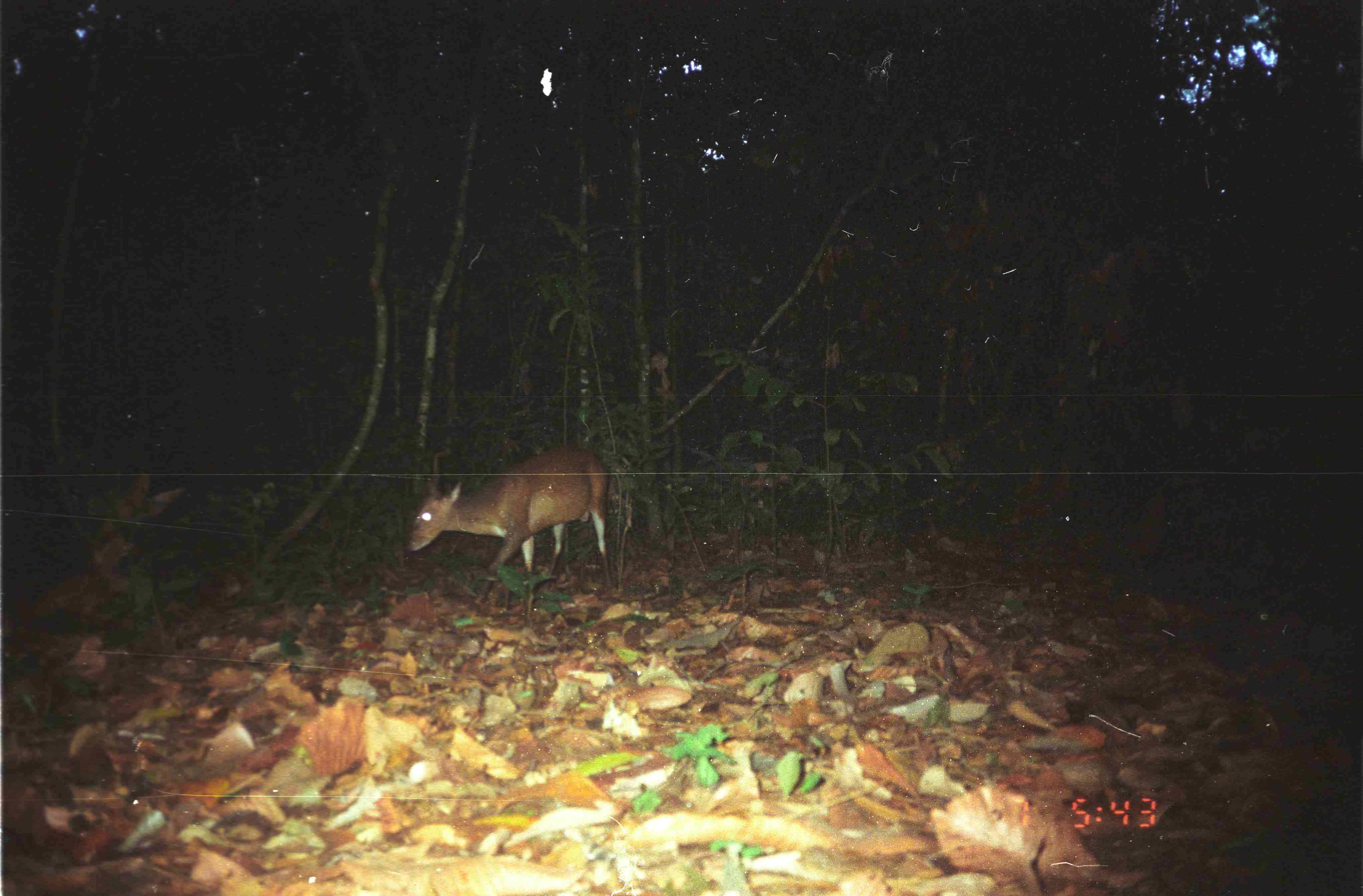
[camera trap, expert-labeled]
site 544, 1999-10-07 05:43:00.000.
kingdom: Animalia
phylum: Chordata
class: Mammalia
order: Artiodactyla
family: Cervidae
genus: Muntiacus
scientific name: Muntiacus muntjak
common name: southern red muntjac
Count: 1.